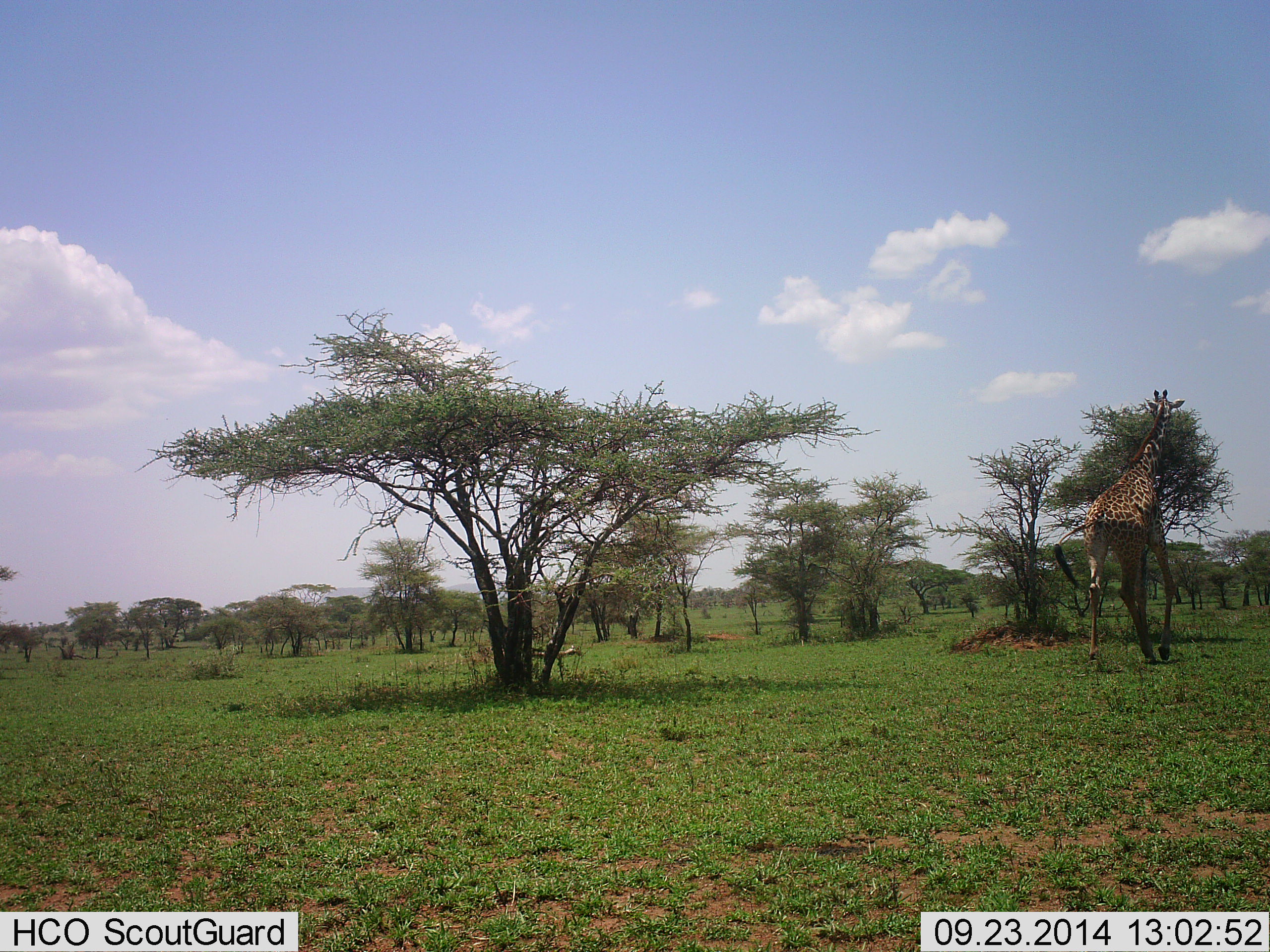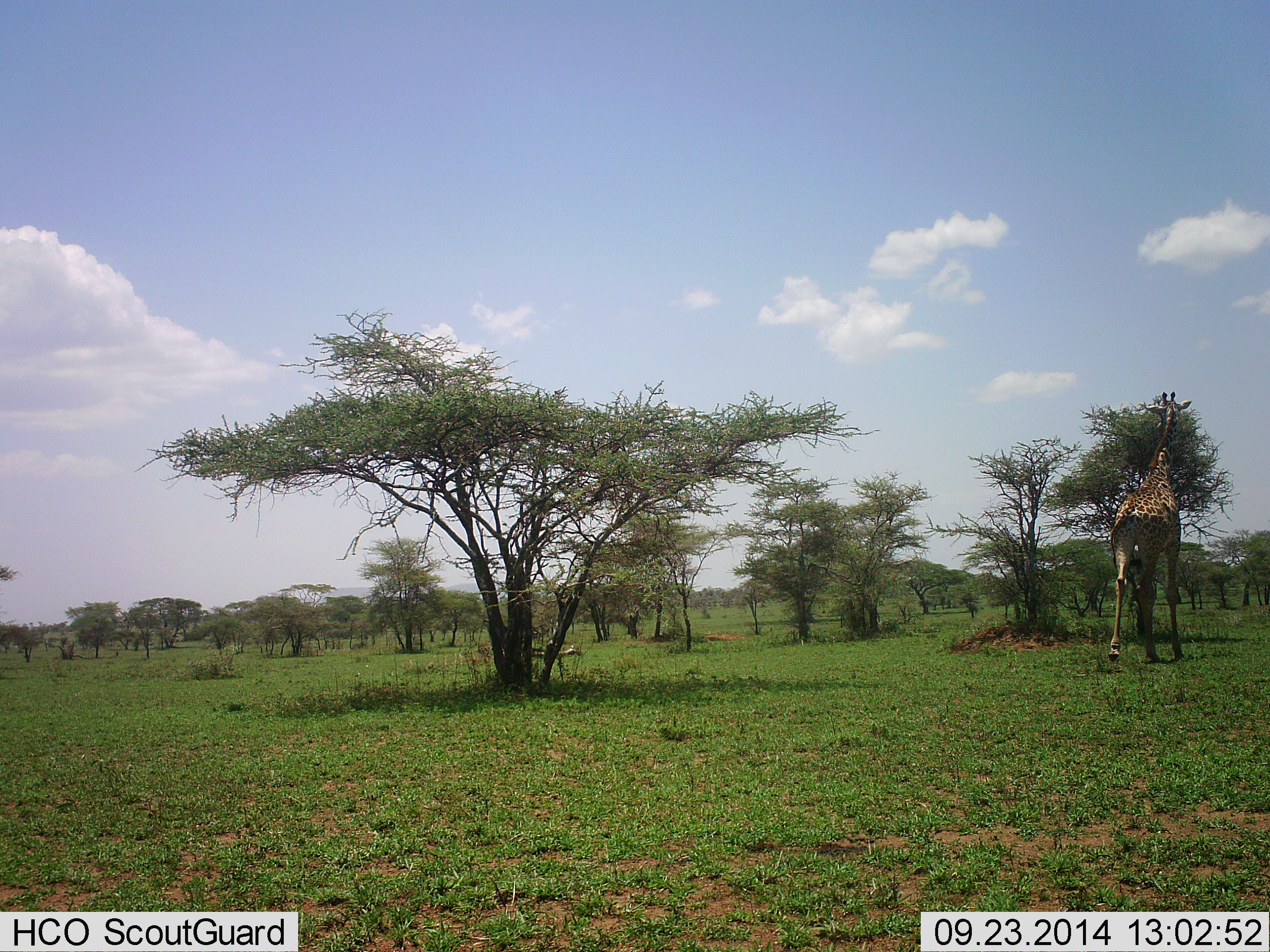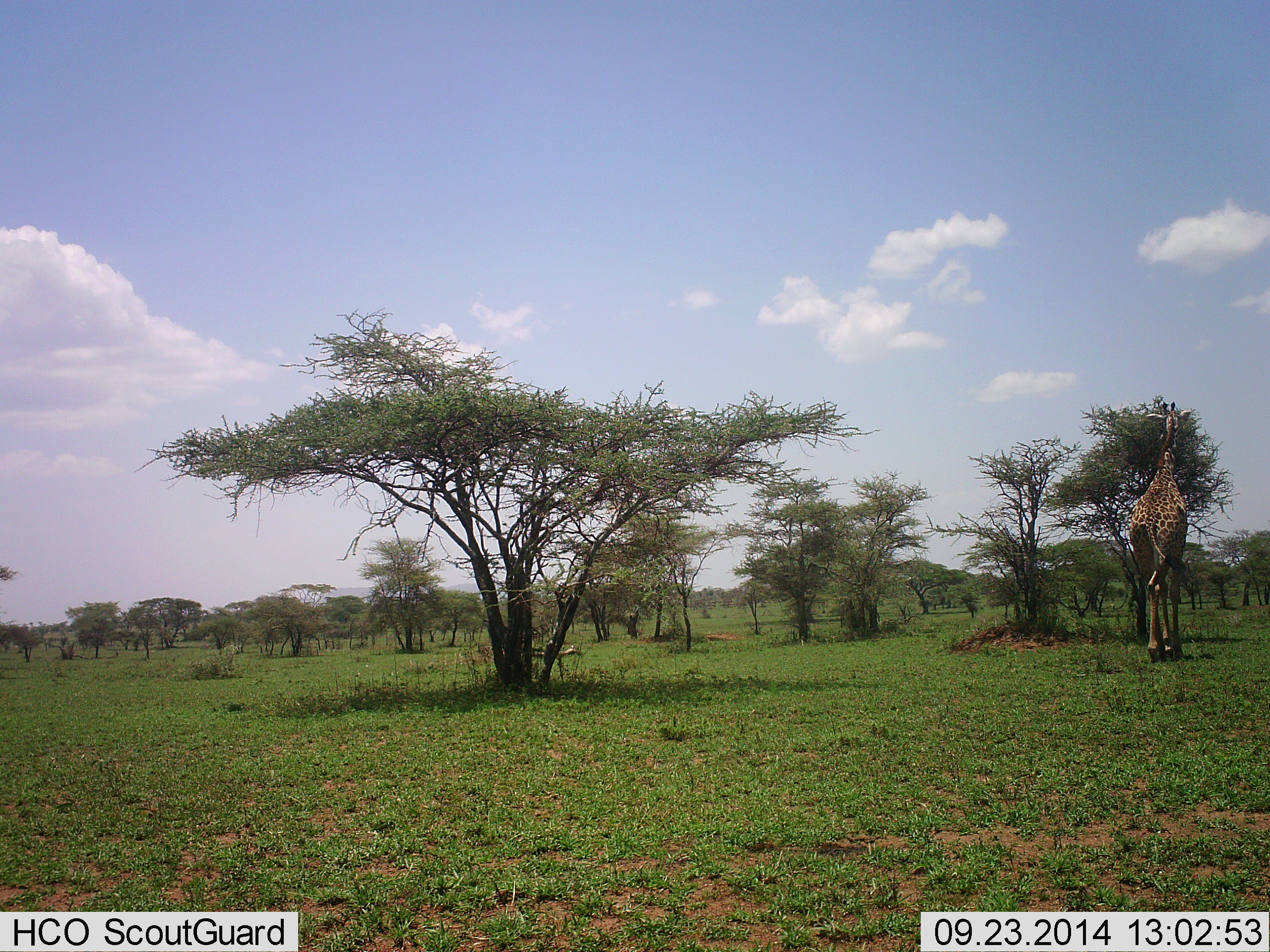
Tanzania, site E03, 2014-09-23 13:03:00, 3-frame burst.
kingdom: Animalia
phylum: Chordata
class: Mammalia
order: Artiodactyla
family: Giraffidae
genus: Giraffa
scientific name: Giraffa camelopardalis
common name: giraffe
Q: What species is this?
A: Giraffe (Giraffa camelopardalis).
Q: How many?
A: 1.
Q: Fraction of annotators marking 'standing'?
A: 10%.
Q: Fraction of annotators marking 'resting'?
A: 0%.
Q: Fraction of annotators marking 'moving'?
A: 90%.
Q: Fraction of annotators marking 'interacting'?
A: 0%.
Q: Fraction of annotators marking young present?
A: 0%.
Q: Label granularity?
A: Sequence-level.